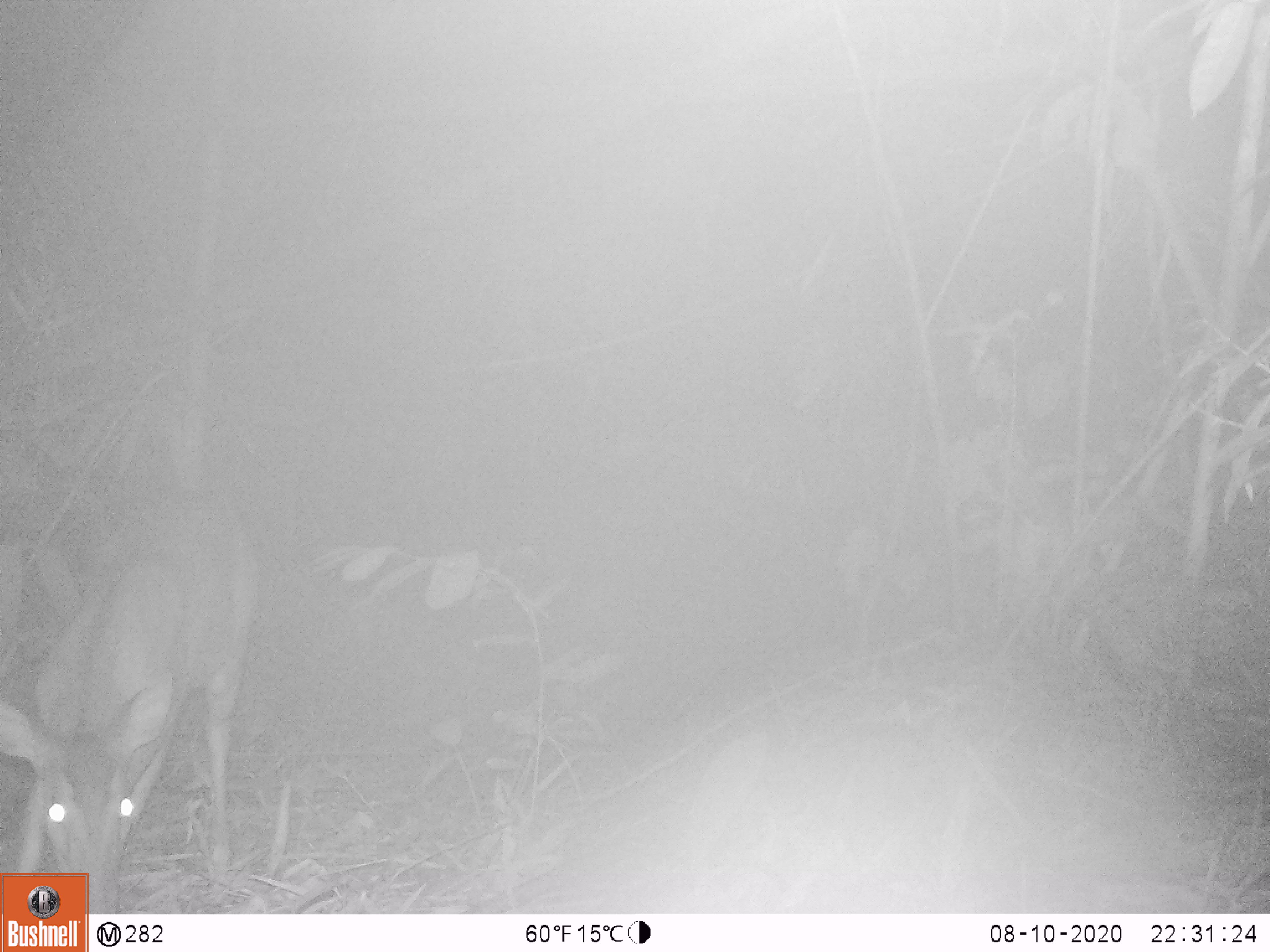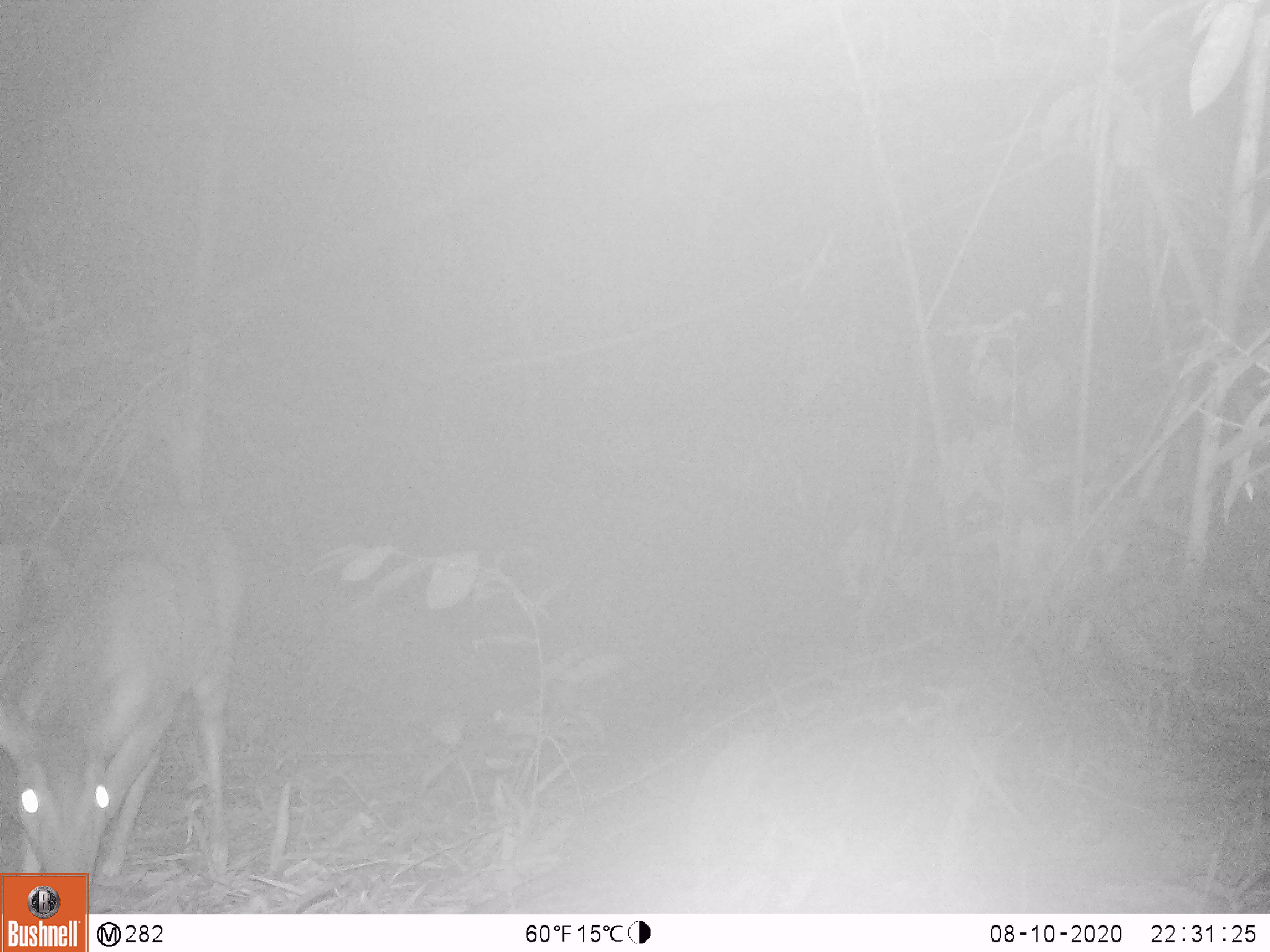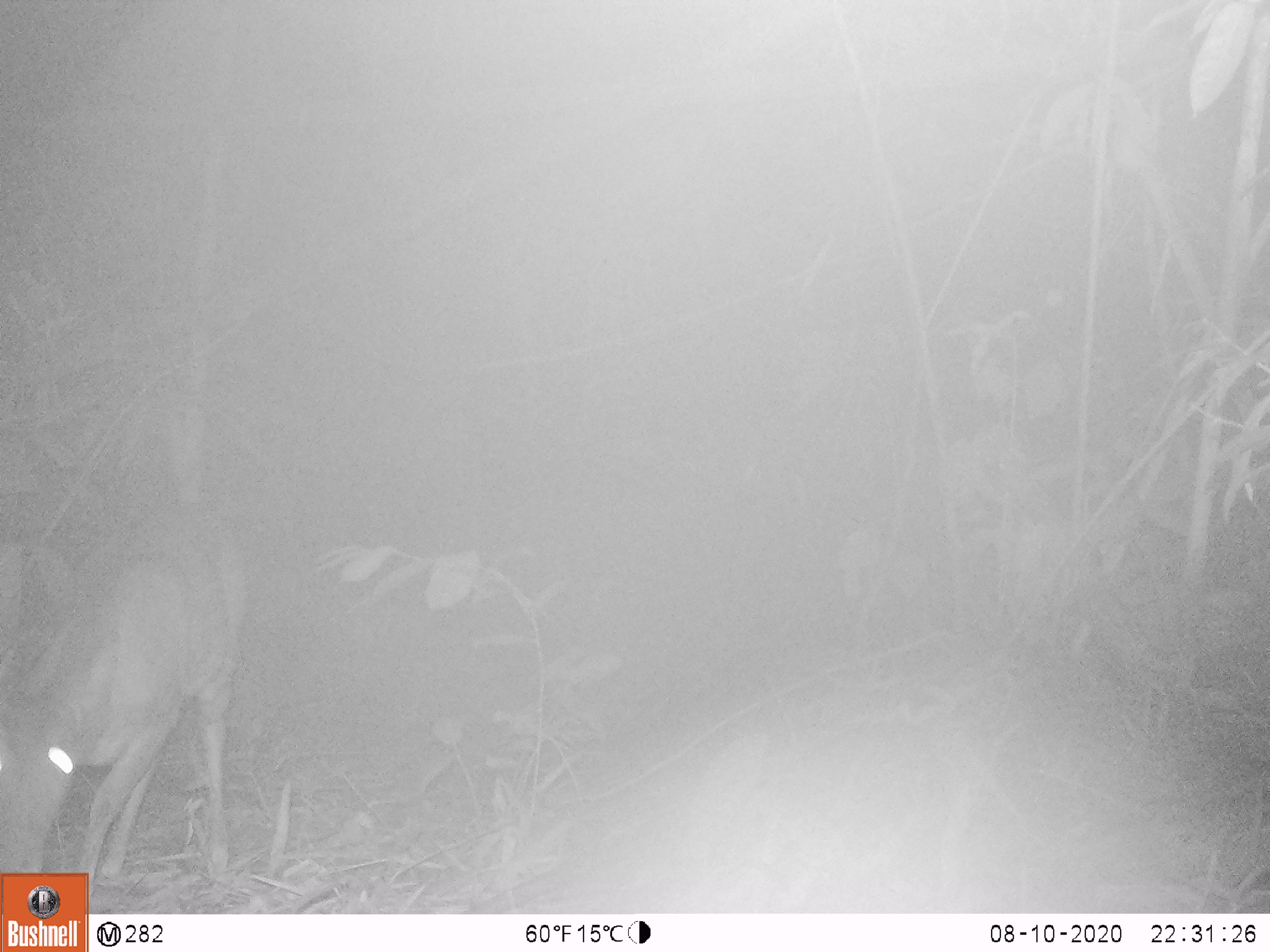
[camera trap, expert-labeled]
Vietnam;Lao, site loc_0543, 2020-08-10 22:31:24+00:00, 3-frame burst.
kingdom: Animalia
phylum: Chordata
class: Mammalia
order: Artiodactyla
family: Cervidae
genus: Muntiacus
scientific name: Muntiacus vuquangensis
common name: large-antlered muntjac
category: large antlered muntjac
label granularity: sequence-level